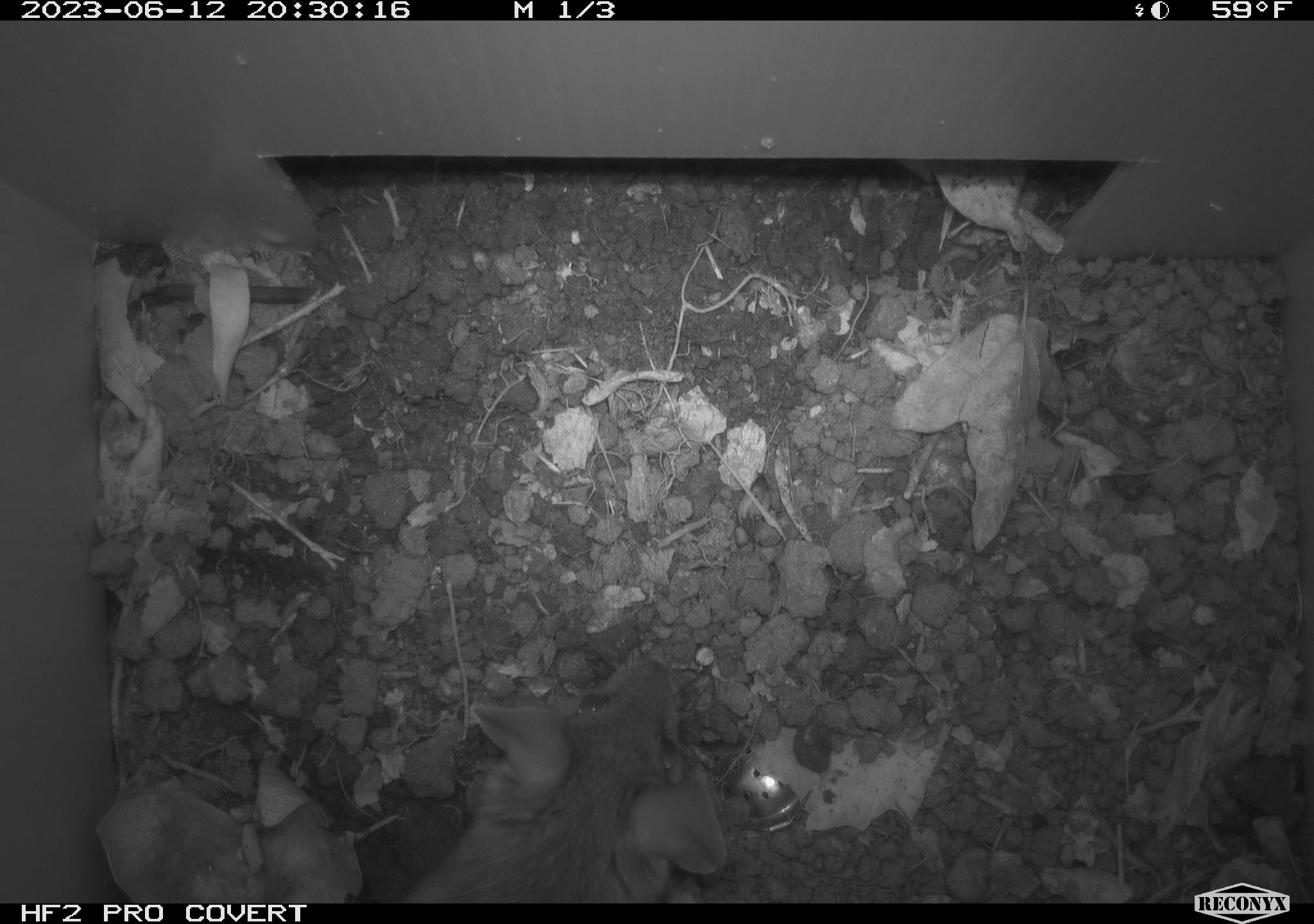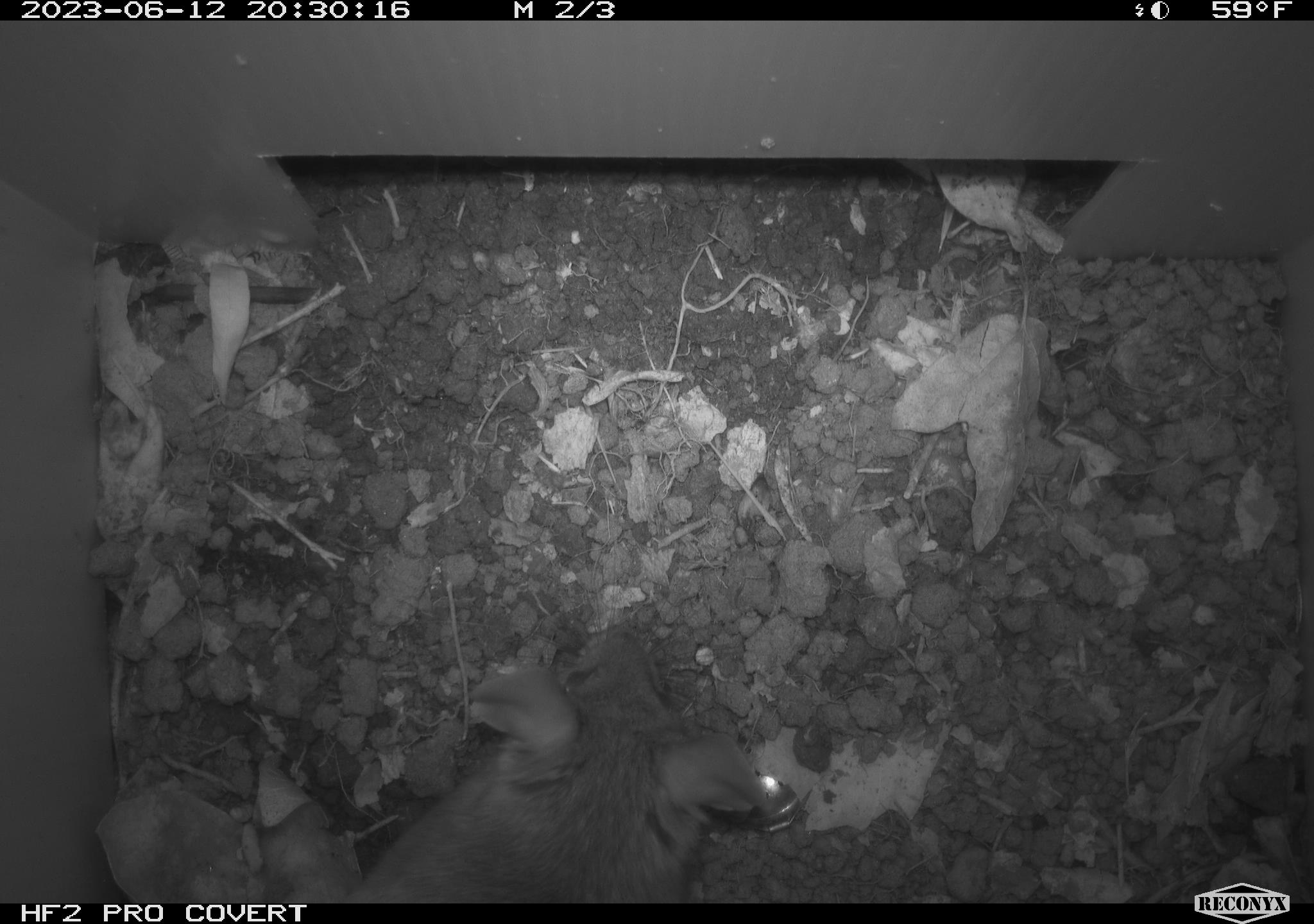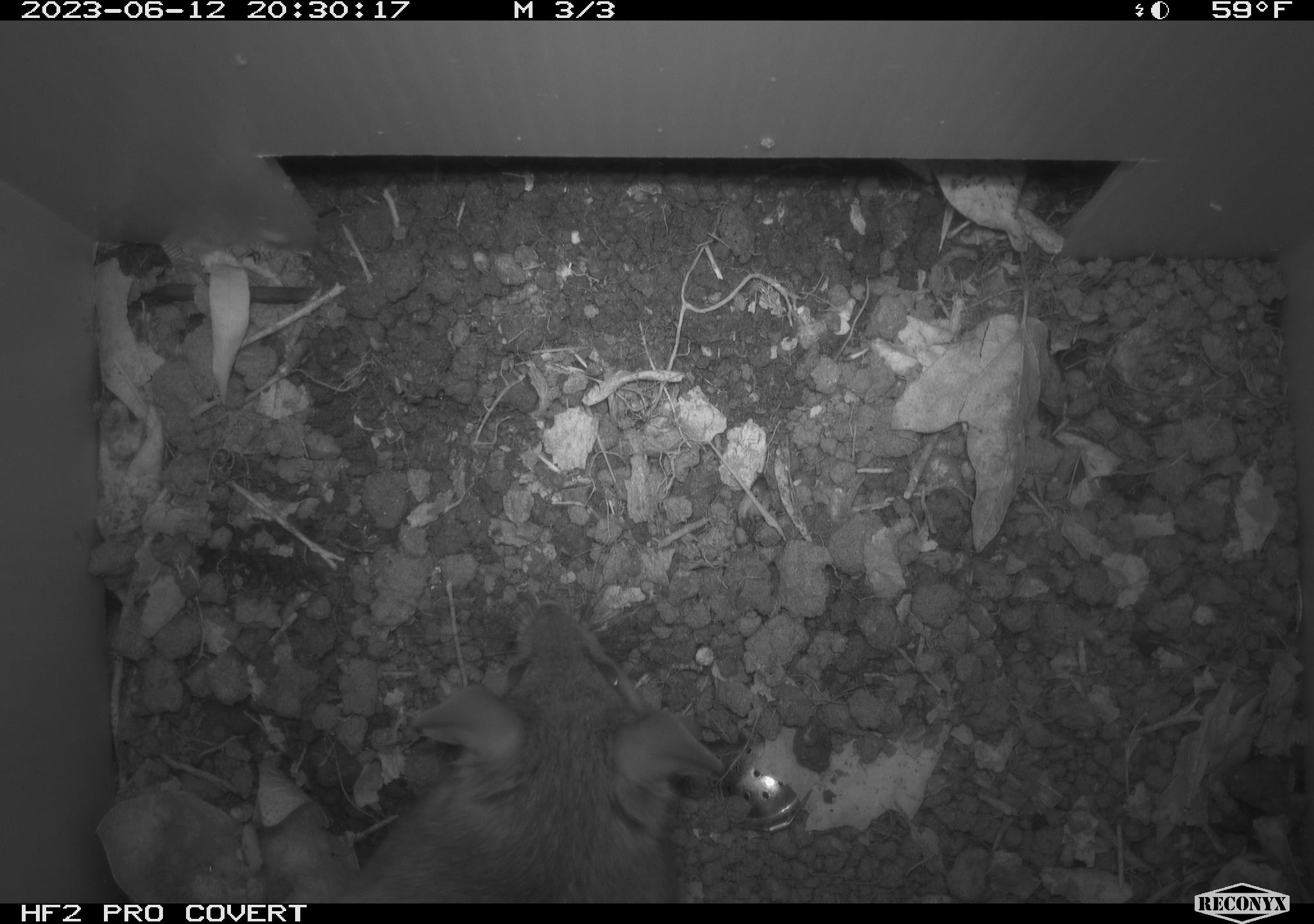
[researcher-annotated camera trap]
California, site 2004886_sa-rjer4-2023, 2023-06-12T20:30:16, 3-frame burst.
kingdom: Animalia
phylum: Chordata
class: Mammalia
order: Rodentia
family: Cricetidae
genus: Neotoma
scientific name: Neotoma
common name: pack rat or woodrat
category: neotoma species